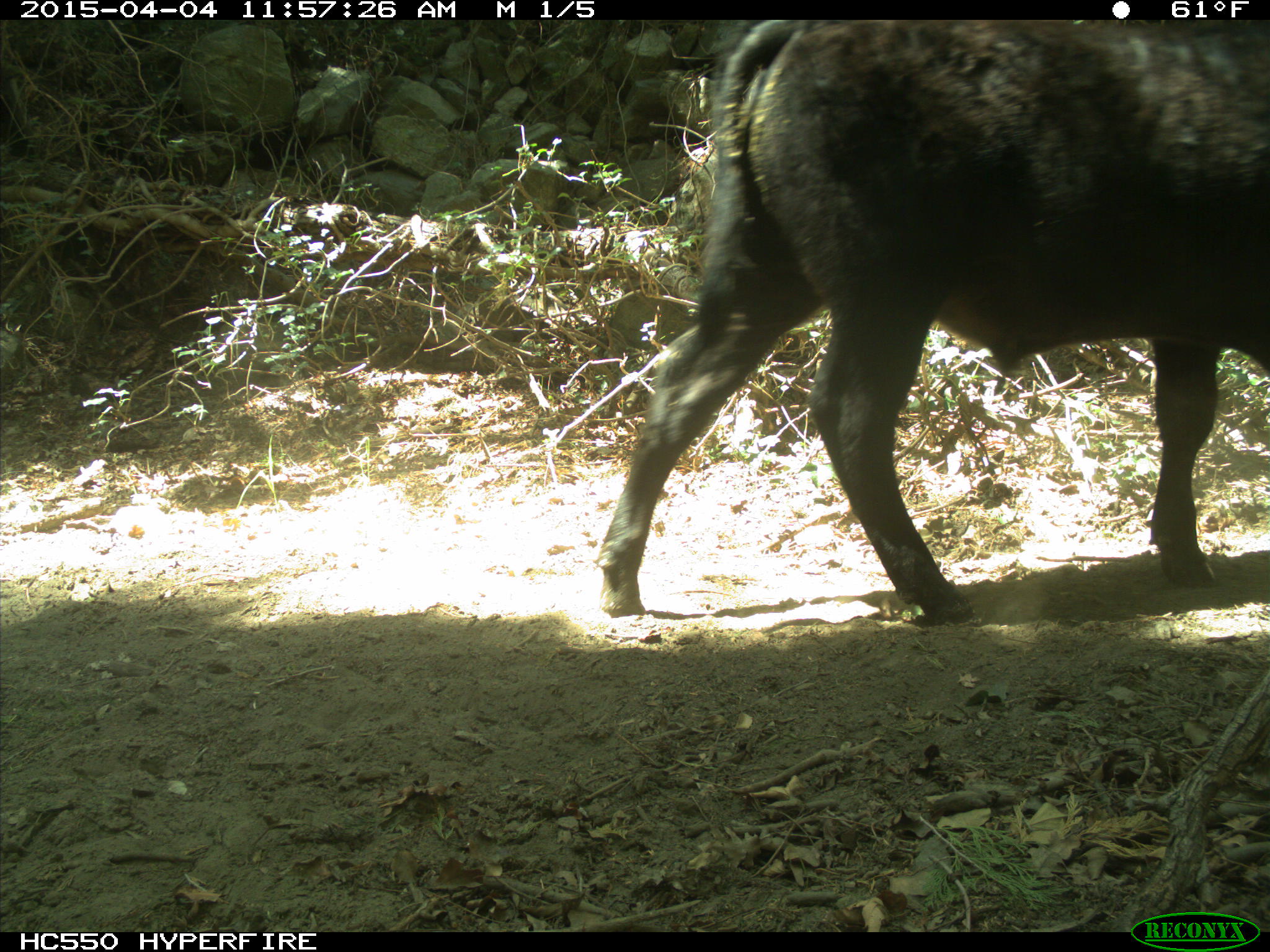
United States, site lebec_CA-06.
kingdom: Animalia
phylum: Chordata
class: Mammalia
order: Artiodactyla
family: Bovidae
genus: Bos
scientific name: Bos taurus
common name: domestic cow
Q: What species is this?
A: Bos taurus (domestic cow).